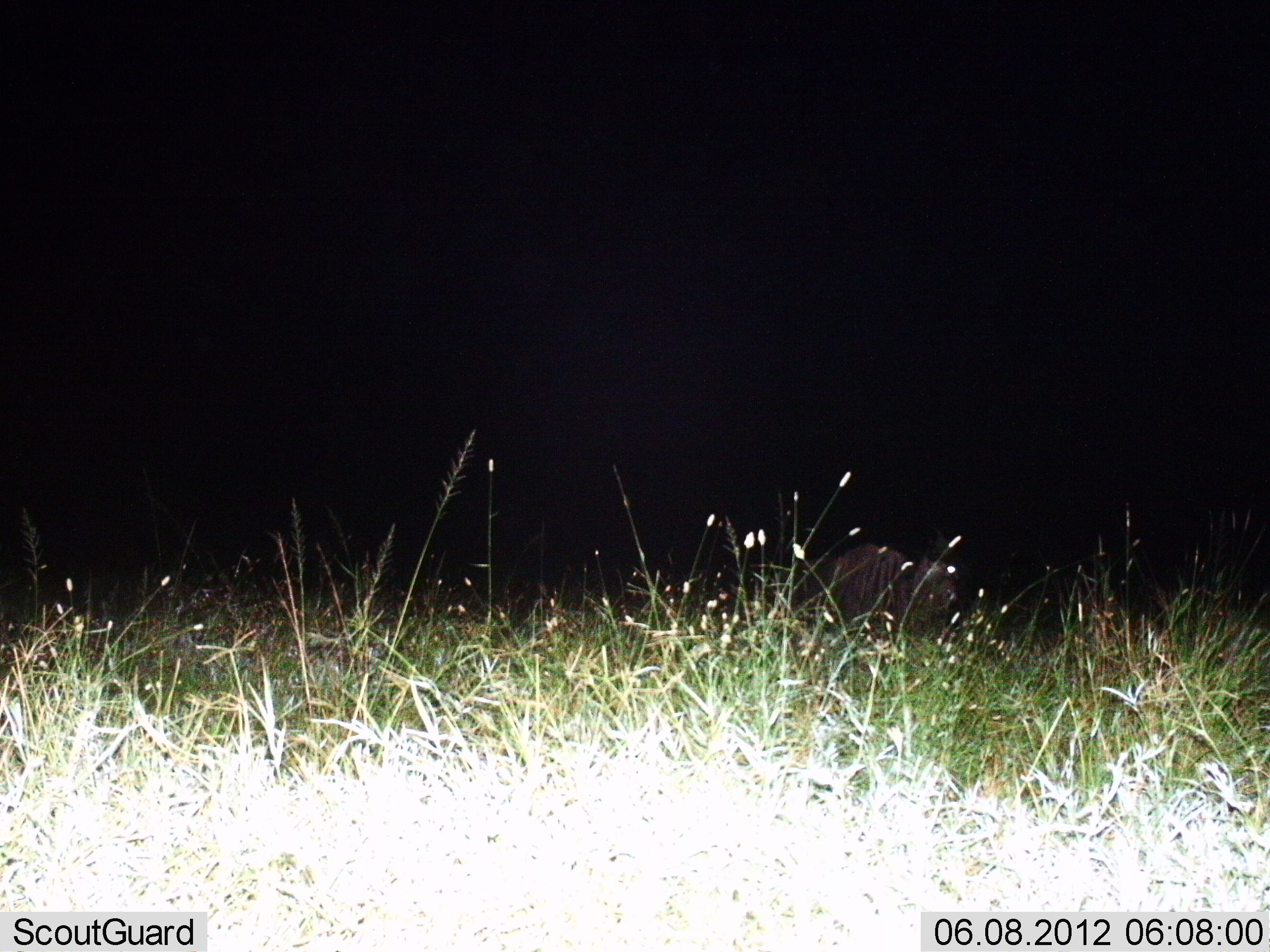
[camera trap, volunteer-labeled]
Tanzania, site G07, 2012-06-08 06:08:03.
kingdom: Animalia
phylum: Chordata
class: Mammalia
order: Artiodactyla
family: Bovidae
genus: Connochaetes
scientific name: Connochaetes taurinus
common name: blue wildebeest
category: wildebeest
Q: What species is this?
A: Wildebeest (blue wildebeest) (Connochaetes taurinus).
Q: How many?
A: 1.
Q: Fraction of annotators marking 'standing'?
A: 100%.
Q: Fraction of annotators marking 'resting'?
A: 0%.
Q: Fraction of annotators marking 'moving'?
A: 20%.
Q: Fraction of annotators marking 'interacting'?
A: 0%.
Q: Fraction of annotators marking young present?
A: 0%.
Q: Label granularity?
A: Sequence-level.